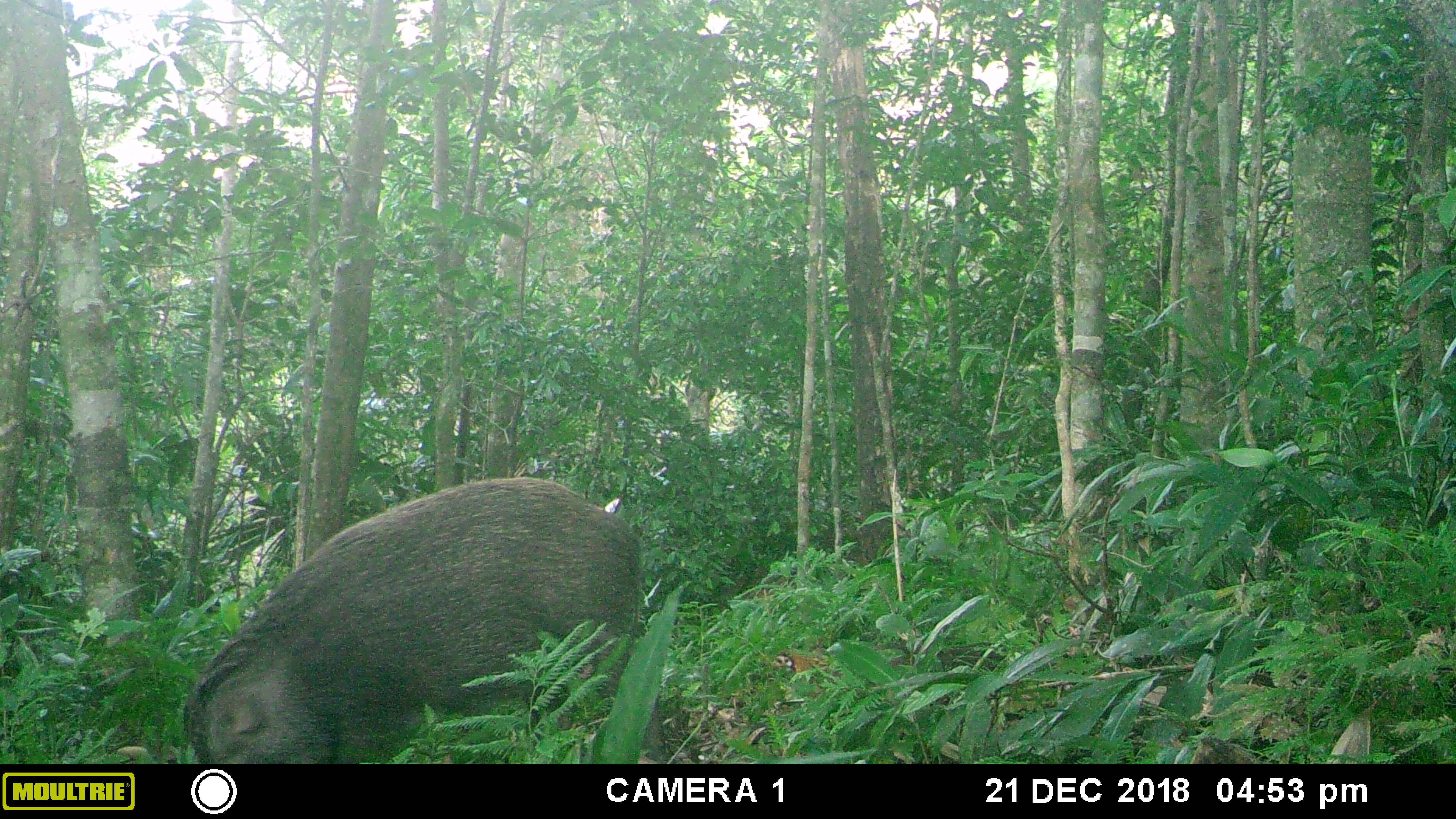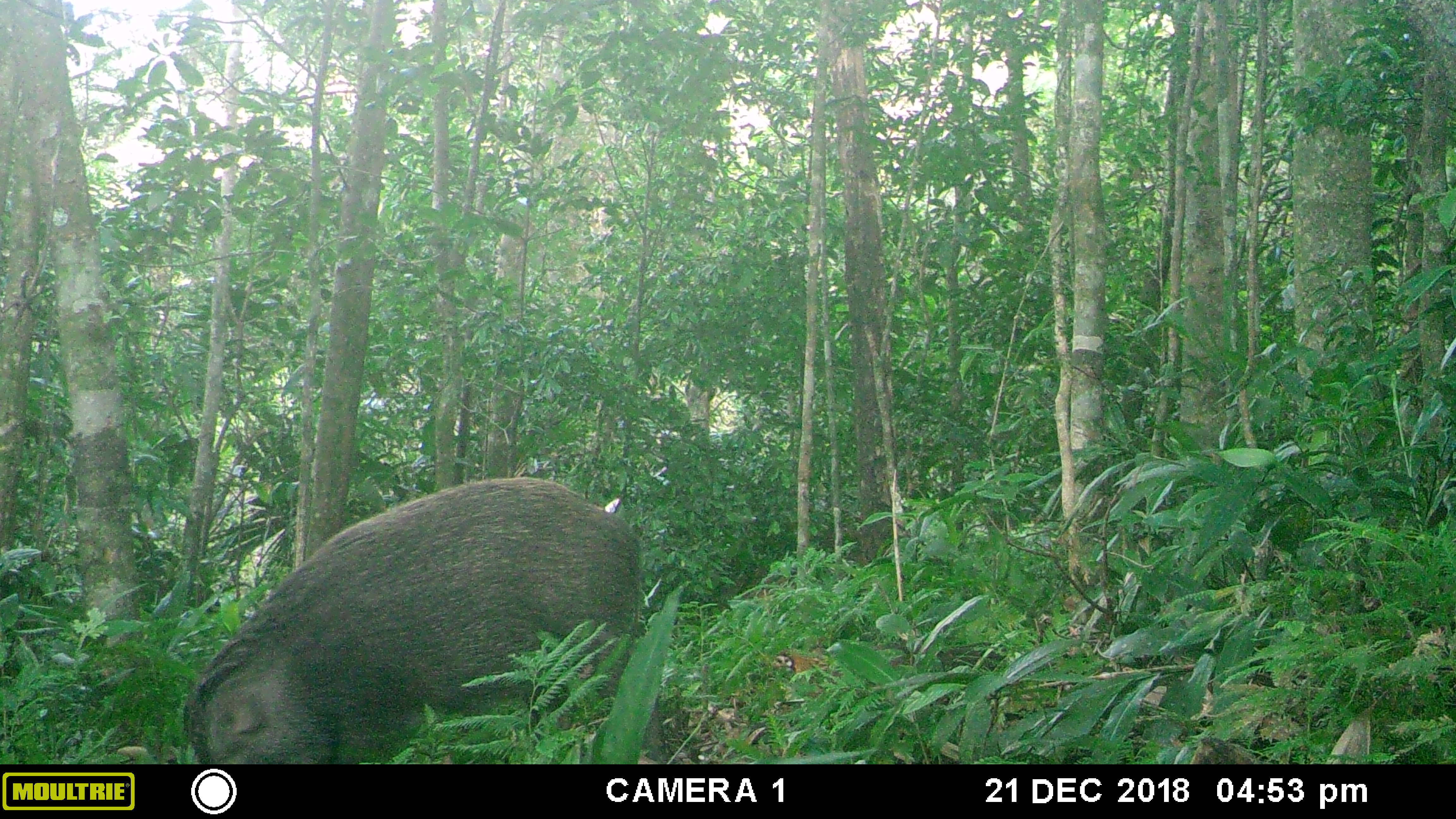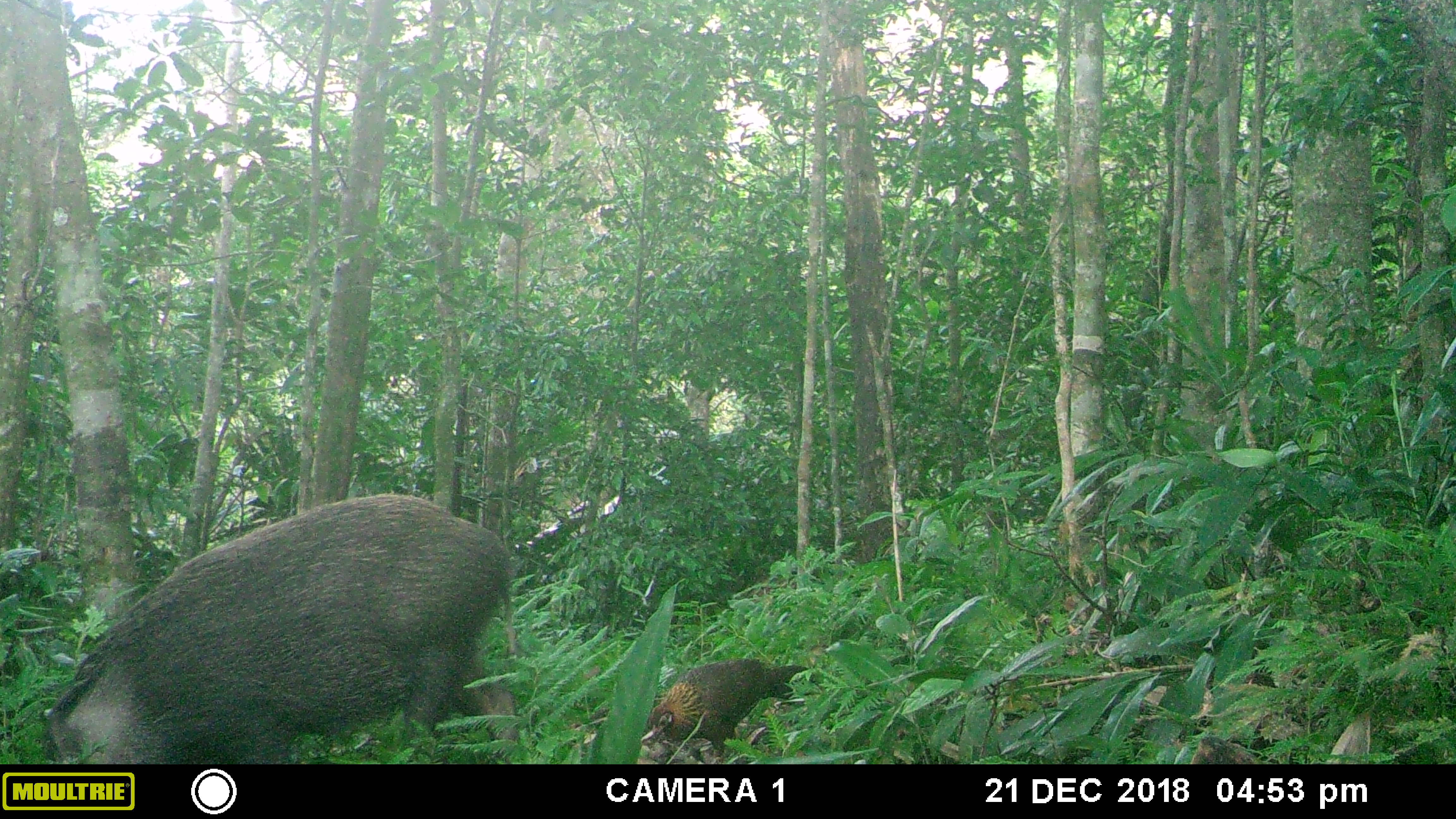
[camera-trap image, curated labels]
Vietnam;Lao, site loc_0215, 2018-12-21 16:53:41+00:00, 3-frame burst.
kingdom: Animalia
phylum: Chordata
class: Aves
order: Galliformes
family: Phasianidae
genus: Gallus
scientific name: Gallus gallus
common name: red junglefowl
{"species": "red junglefowl (Gallus gallus)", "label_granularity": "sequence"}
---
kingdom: Animalia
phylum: Chordata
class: Mammalia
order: Artiodactyla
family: Suidae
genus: Sus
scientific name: Sus scrofa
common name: eurasian wild pig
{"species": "eurasian wild pig (Sus scrofa)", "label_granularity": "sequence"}